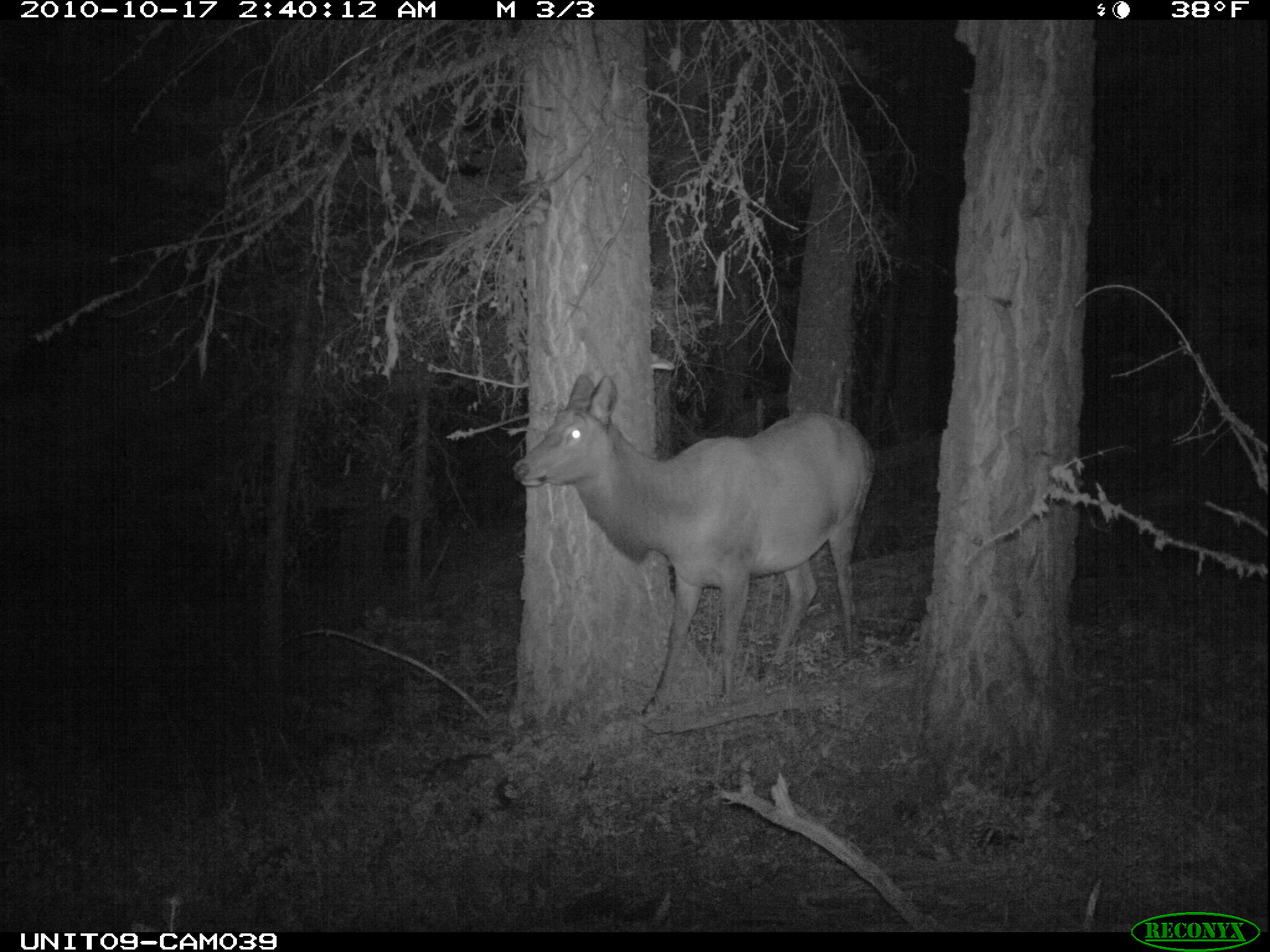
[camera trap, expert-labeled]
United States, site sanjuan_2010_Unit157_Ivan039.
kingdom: Animalia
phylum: Chordata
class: Mammalia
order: Artiodactyla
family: Cervidae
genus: Cervus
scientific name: Cervus elaphus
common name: red deer